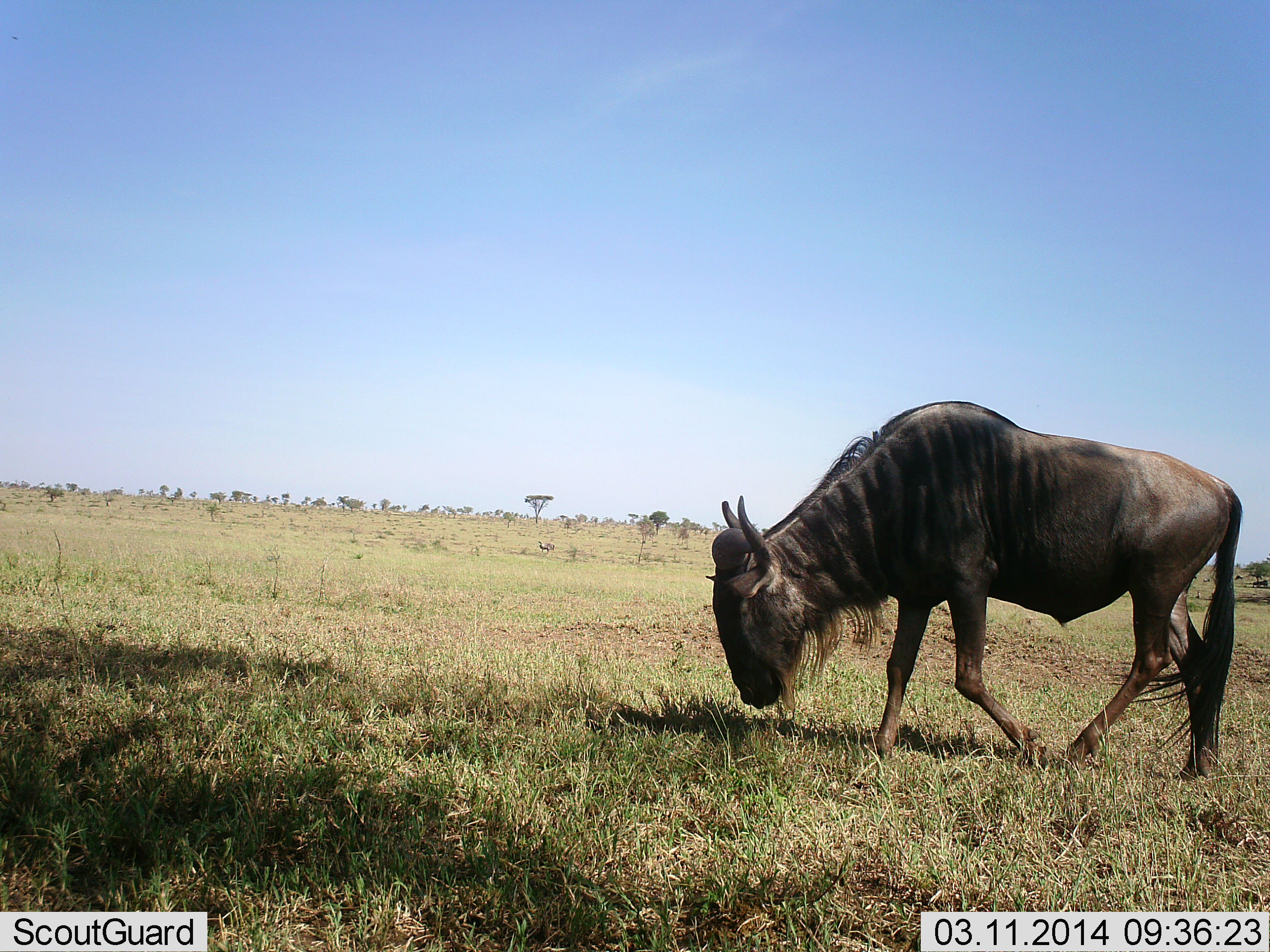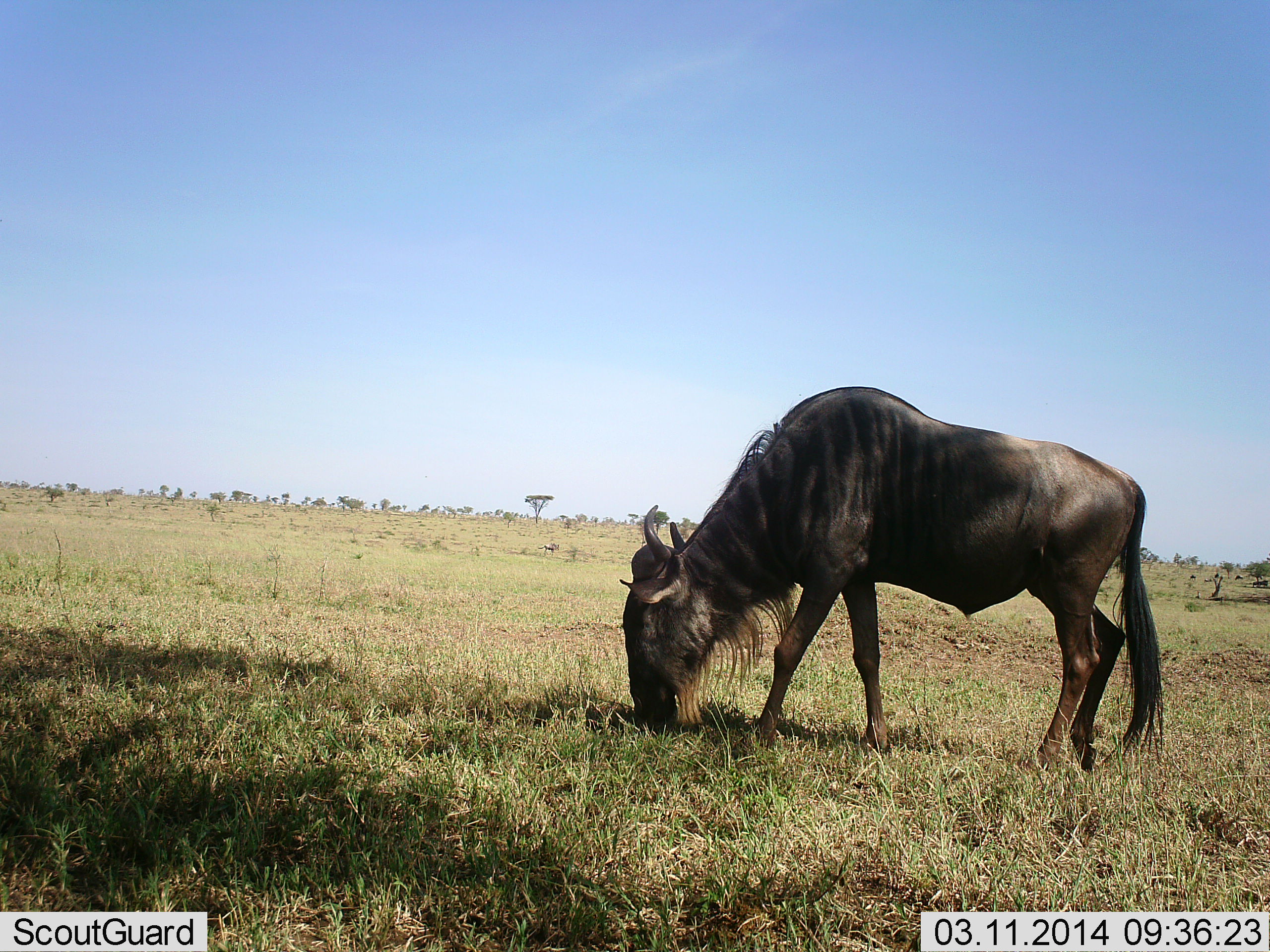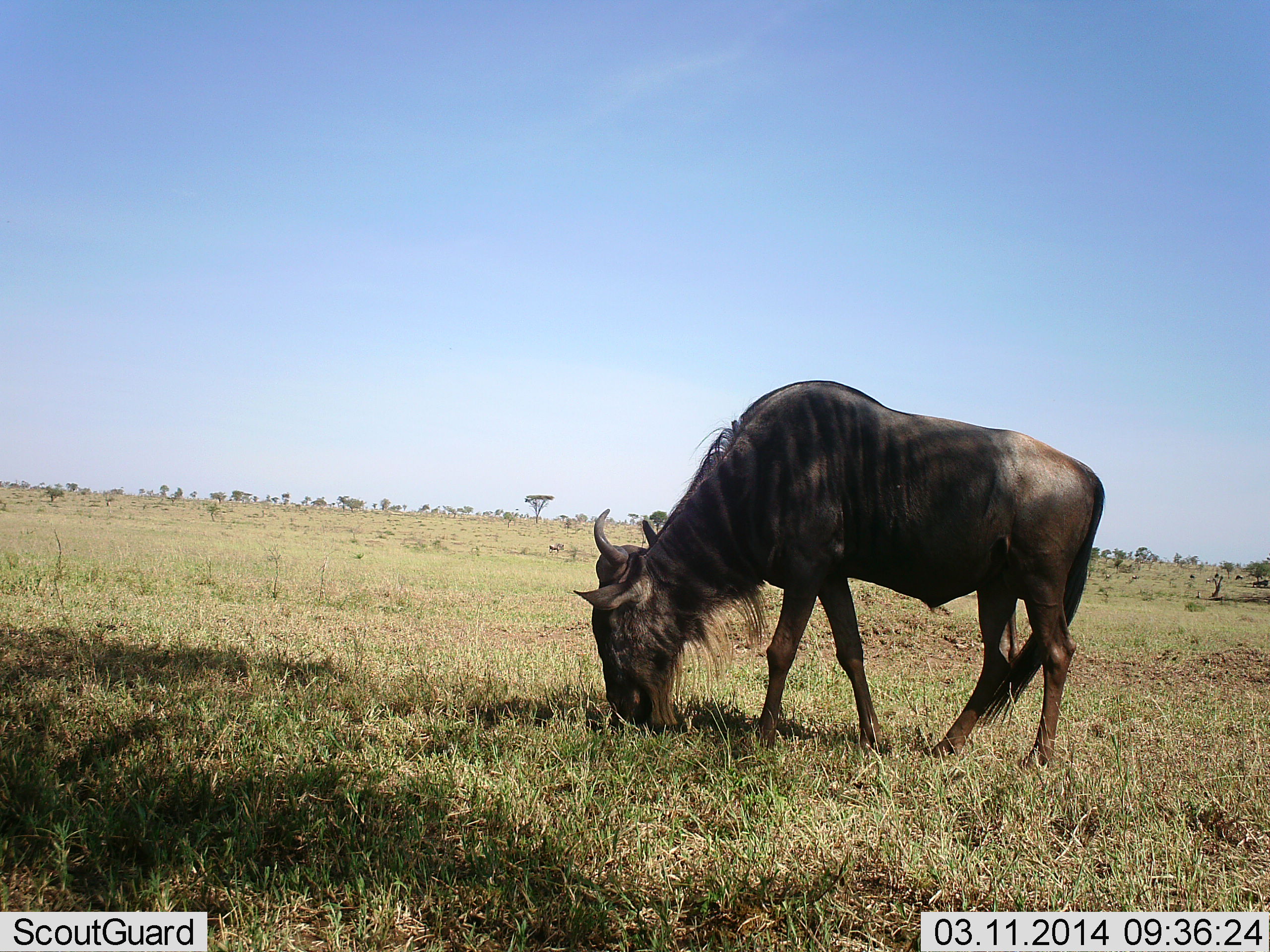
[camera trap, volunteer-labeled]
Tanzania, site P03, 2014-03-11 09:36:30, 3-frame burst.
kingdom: Animalia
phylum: Chordata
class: Mammalia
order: Artiodactyla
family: Bovidae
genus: Connochaetes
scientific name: Connochaetes taurinus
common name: blue wildebeest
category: wildebeest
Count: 1.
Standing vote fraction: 10%.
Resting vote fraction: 0%.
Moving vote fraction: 50%.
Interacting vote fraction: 0%.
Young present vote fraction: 0%.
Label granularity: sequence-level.